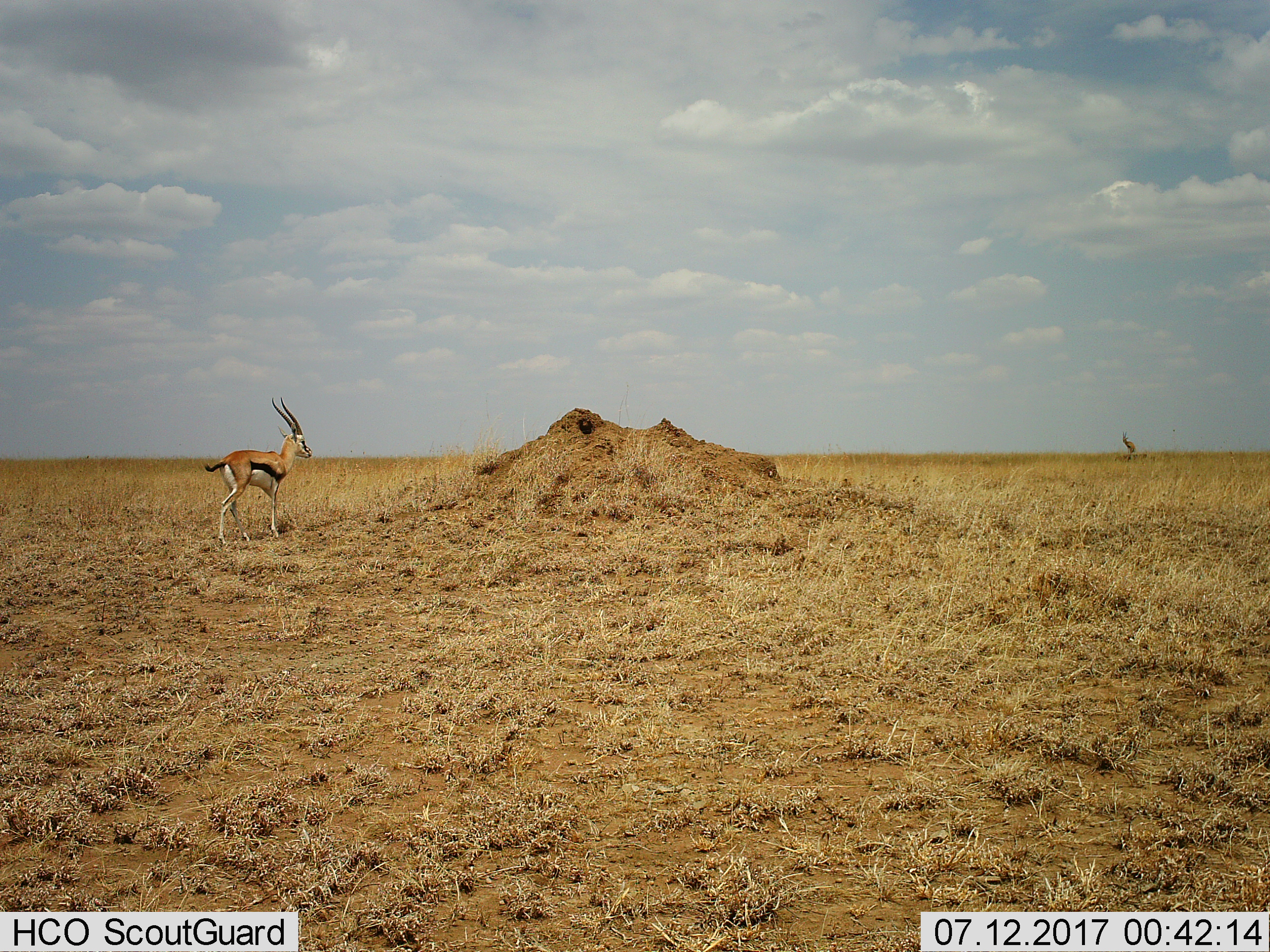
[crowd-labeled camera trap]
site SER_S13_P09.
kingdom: Animalia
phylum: Chordata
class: Mammalia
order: Artiodactyla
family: Bovidae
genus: Eudorcas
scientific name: Eudorcas thomsonii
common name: thomson's gazelle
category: gazellethomsons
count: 2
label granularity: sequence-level